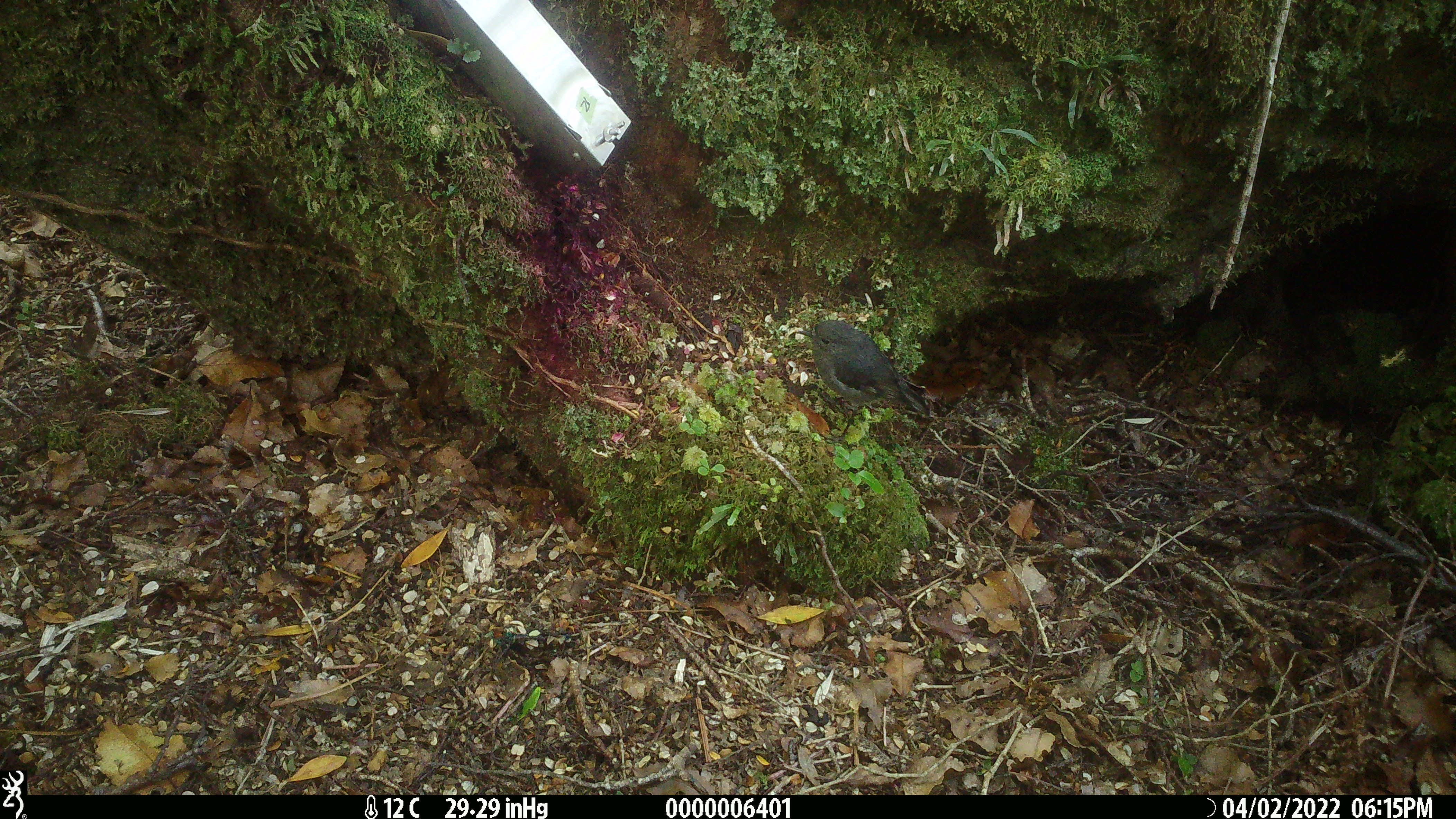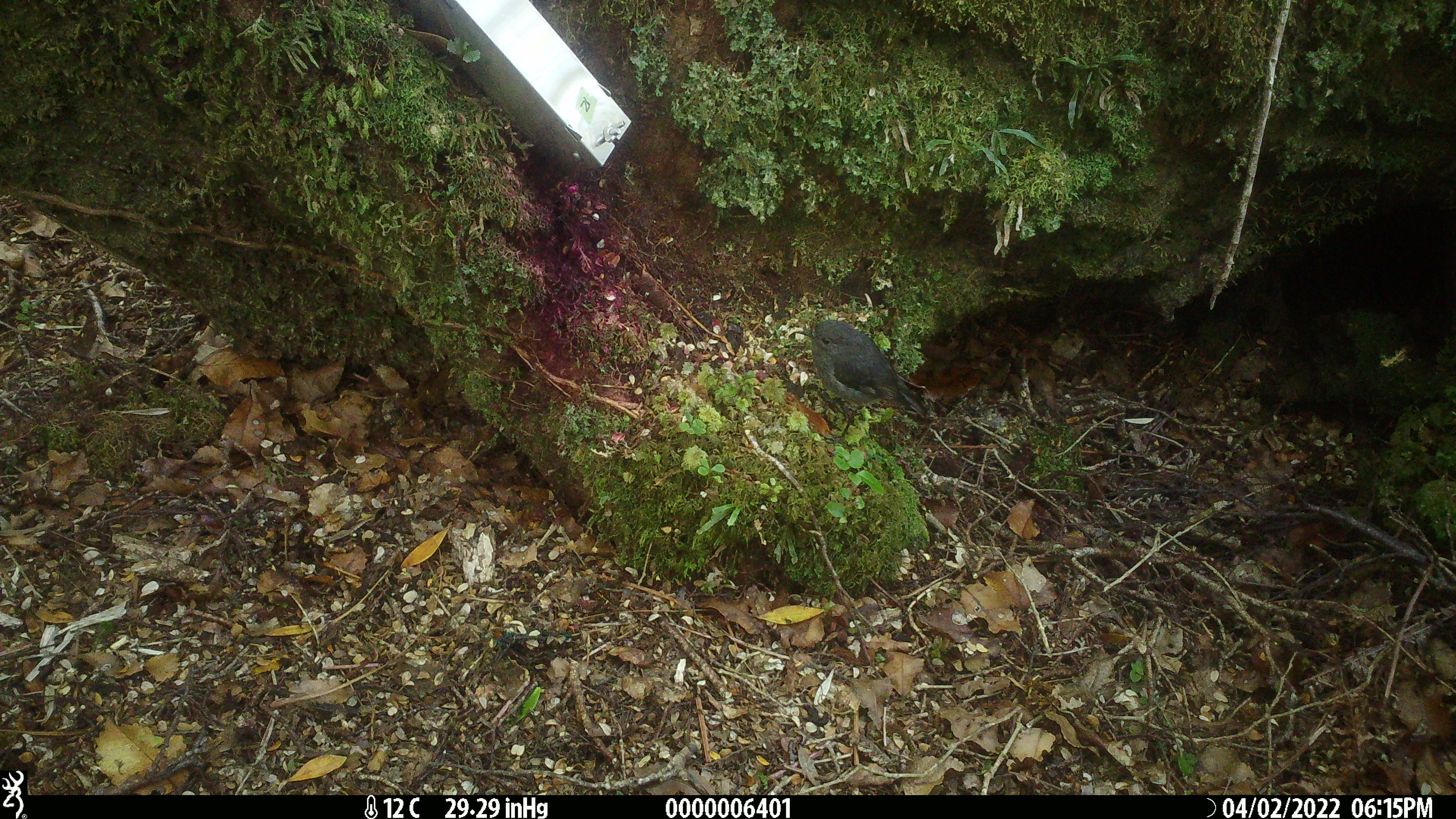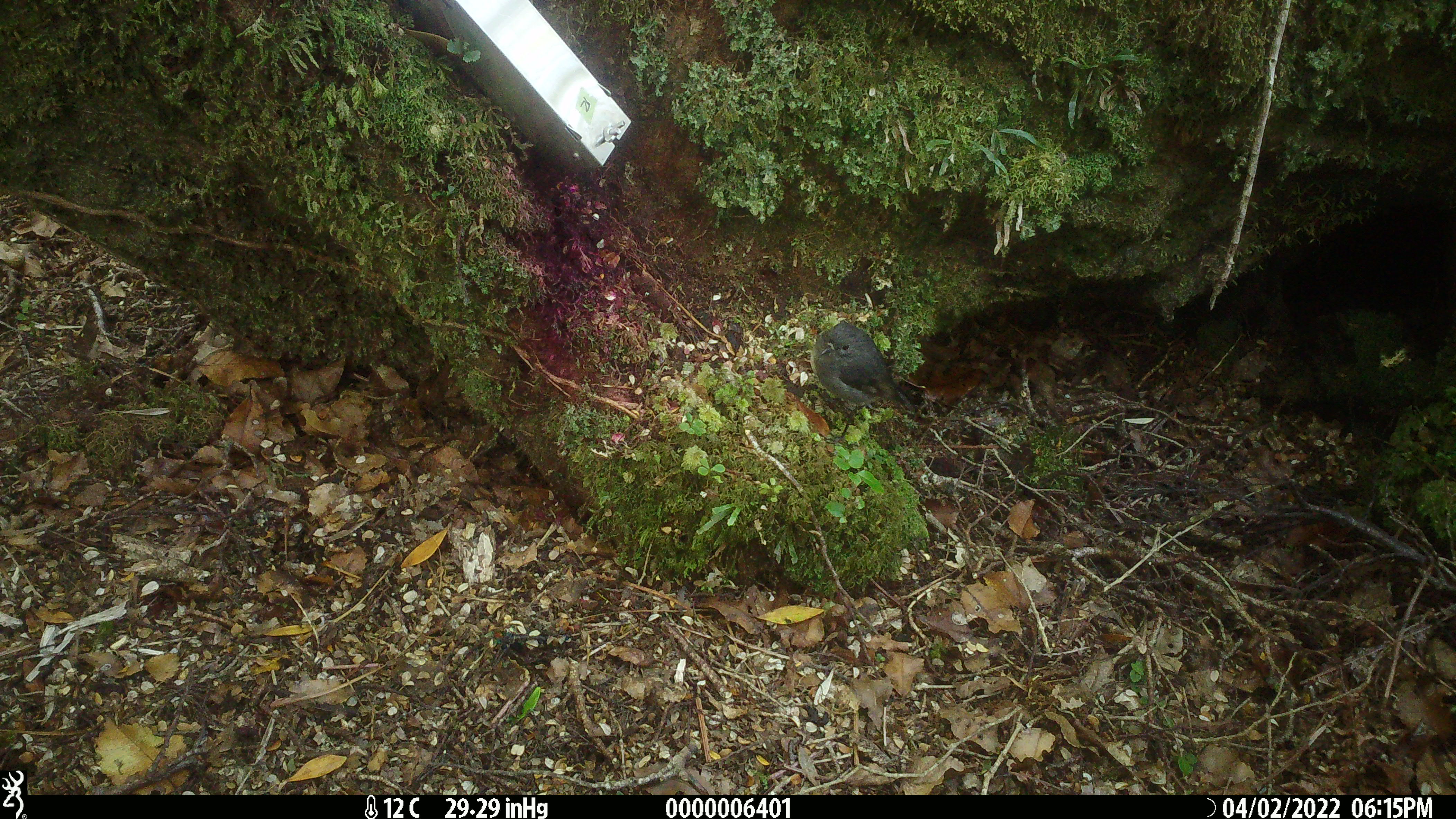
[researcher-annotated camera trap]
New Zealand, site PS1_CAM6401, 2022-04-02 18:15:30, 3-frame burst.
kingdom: Animalia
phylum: Chordata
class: Aves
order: Passeriformes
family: Petroicidae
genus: Petroica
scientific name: Petroica australis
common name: new zealand robin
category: robin